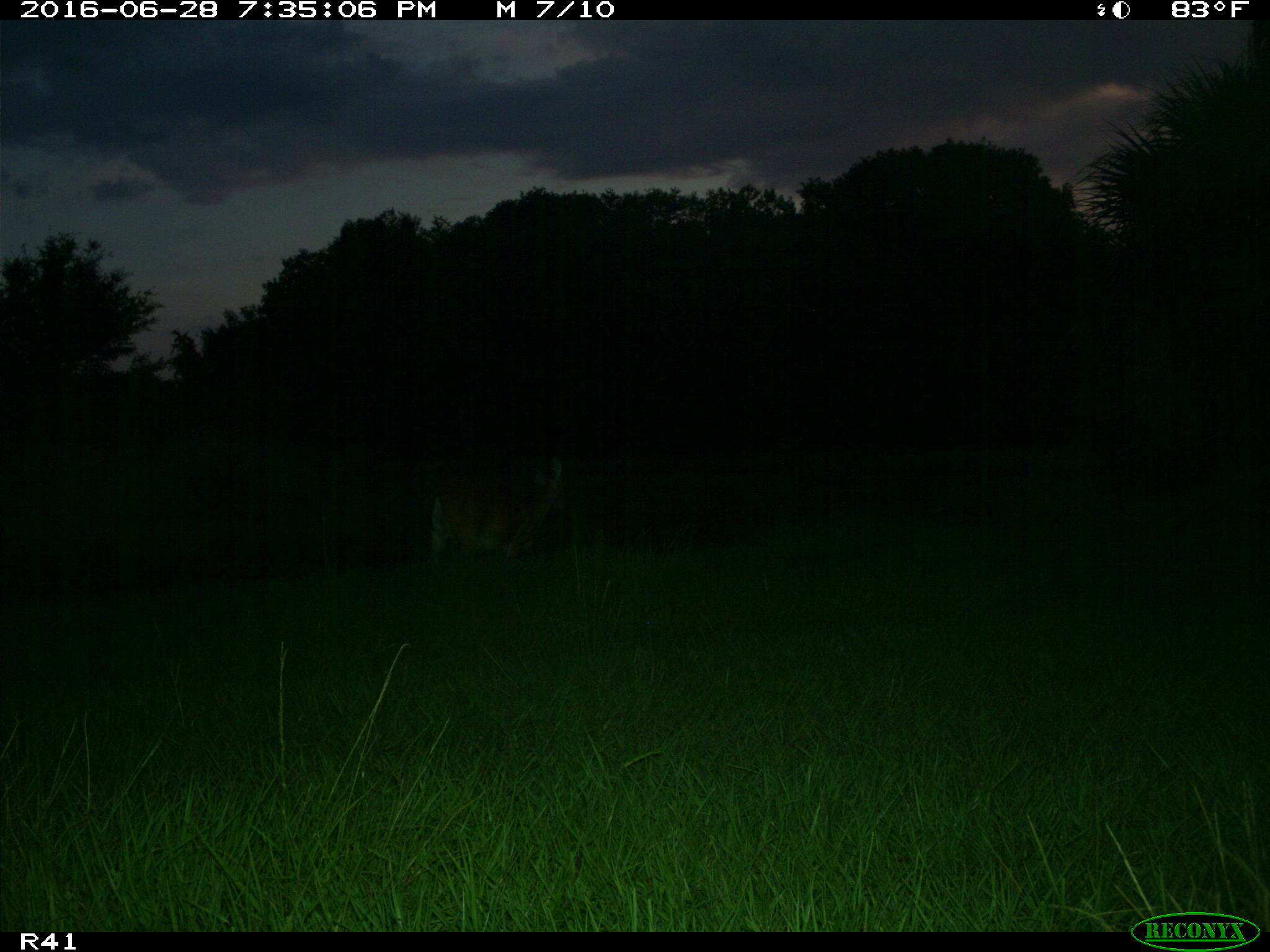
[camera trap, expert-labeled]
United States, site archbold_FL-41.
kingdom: Animalia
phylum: Chordata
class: Mammalia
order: Artiodactyla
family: Cervidae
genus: Odocoileus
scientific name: Odocoileus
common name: deer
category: unidentified deer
Unidentified deer (deer) (Odocoileus).